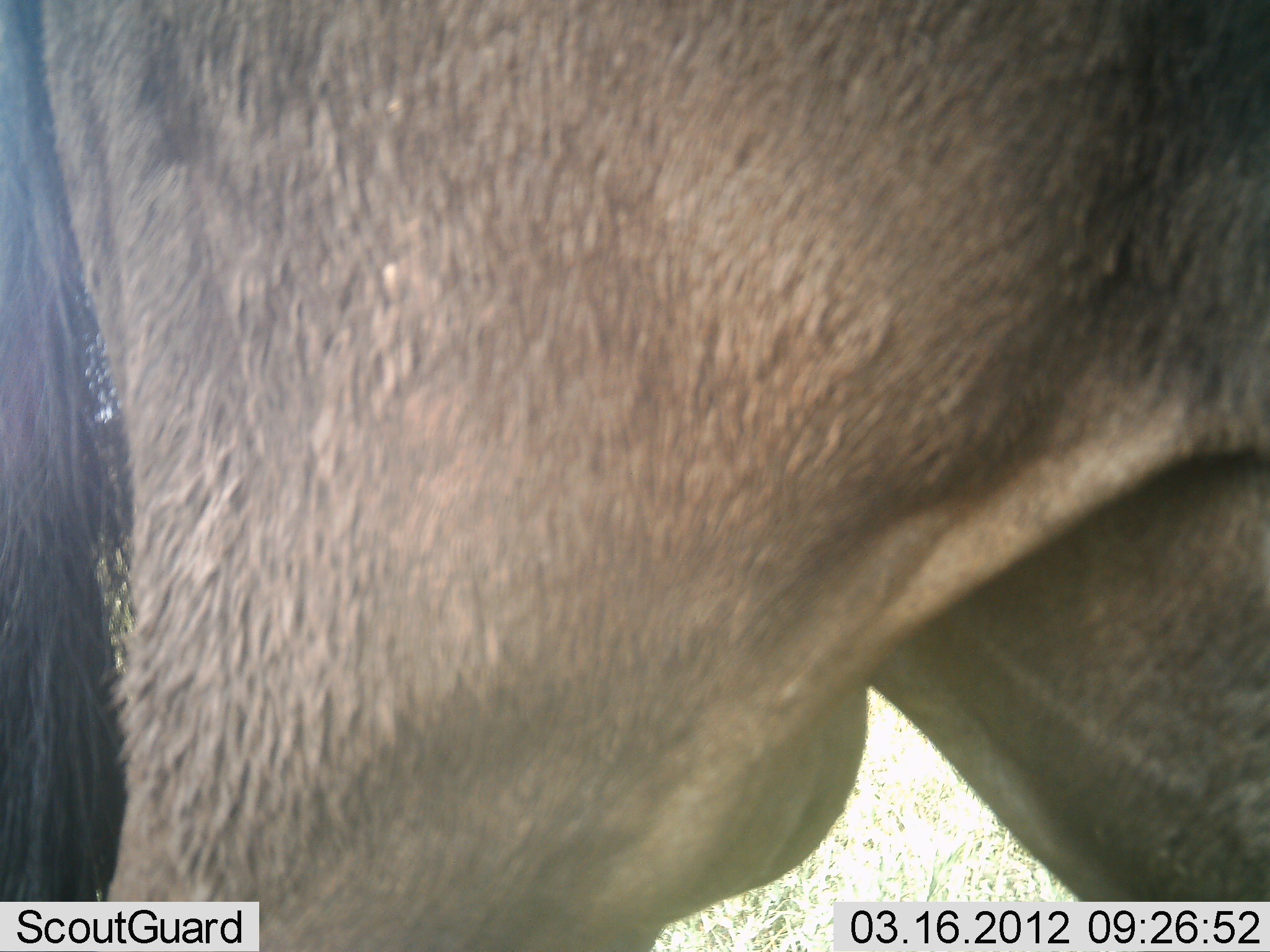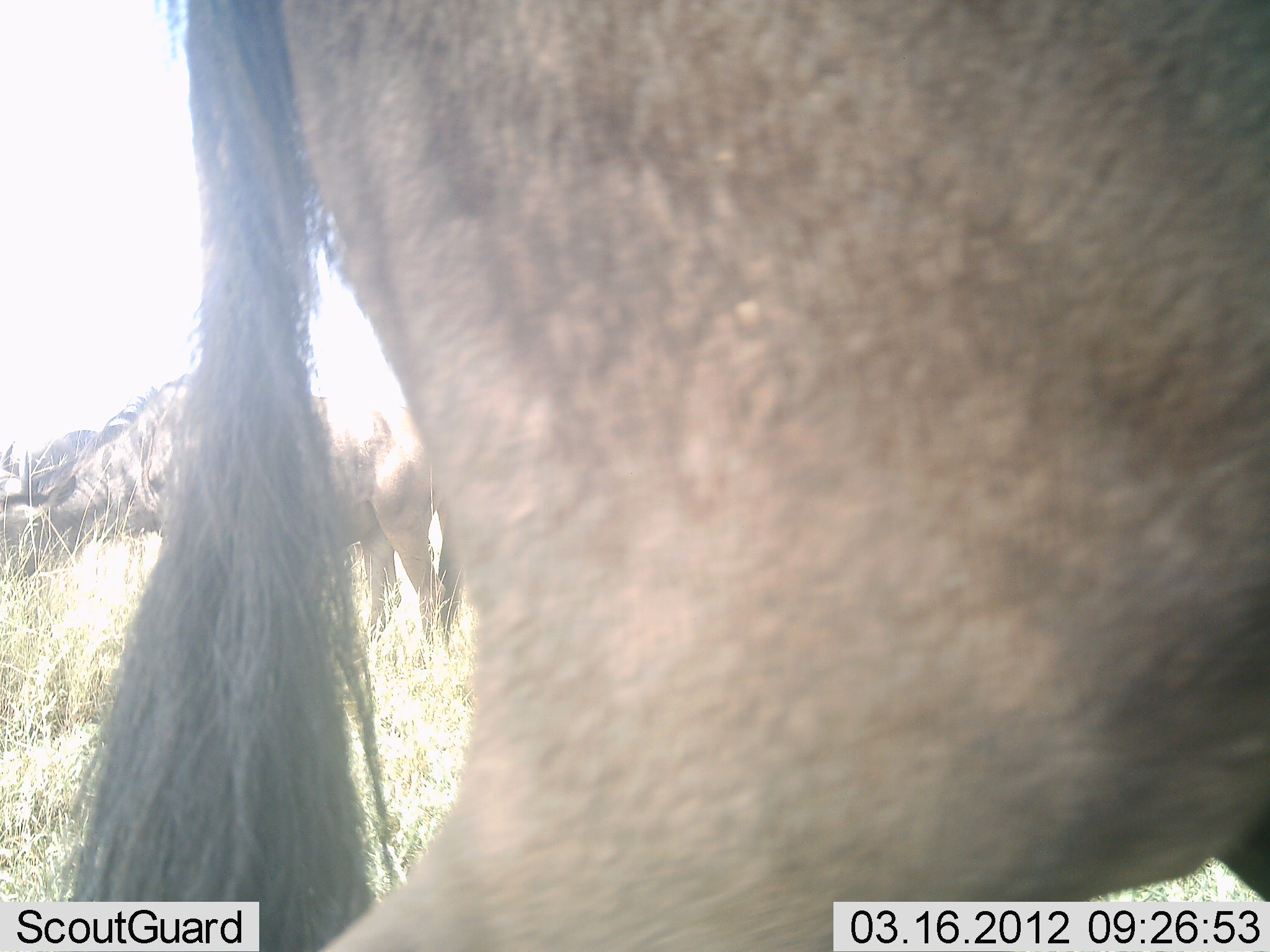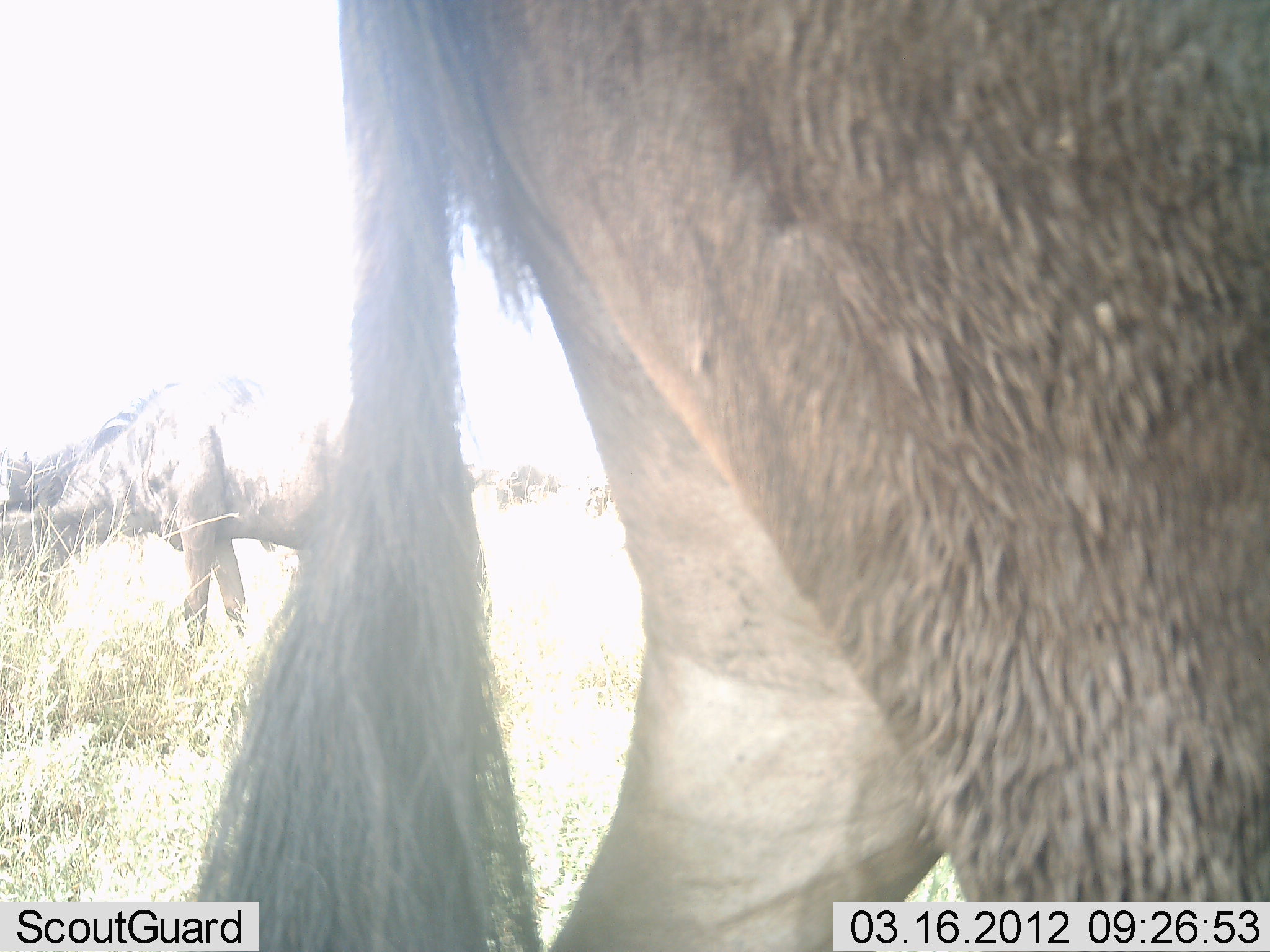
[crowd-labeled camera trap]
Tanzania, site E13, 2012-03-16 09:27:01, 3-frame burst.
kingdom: Animalia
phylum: Chordata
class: Mammalia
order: Artiodactyla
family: Bovidae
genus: Connochaetes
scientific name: Connochaetes taurinus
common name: blue wildebeest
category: wildebeest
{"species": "wildebeest (blue wildebeest) (Connochaetes taurinus)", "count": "2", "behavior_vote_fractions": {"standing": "35%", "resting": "0%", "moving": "41%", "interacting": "0%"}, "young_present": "0%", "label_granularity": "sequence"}